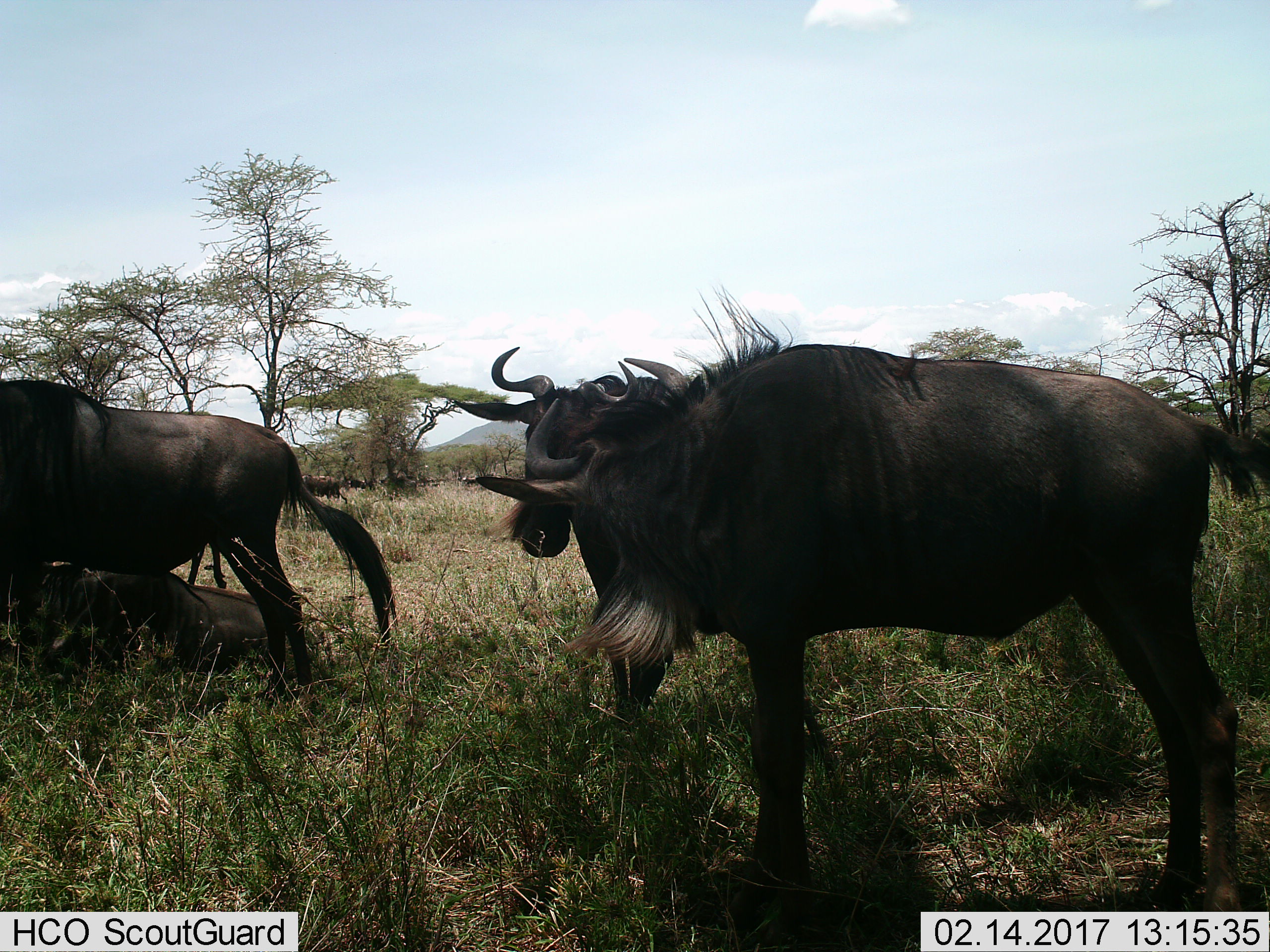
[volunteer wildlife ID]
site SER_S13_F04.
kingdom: Animalia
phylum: Chordata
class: Mammalia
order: Artiodactyla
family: Bovidae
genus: Connochaetes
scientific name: Connochaetes taurinus taurinus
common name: blue wildebeest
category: wildebeestblue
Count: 4.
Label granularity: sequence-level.